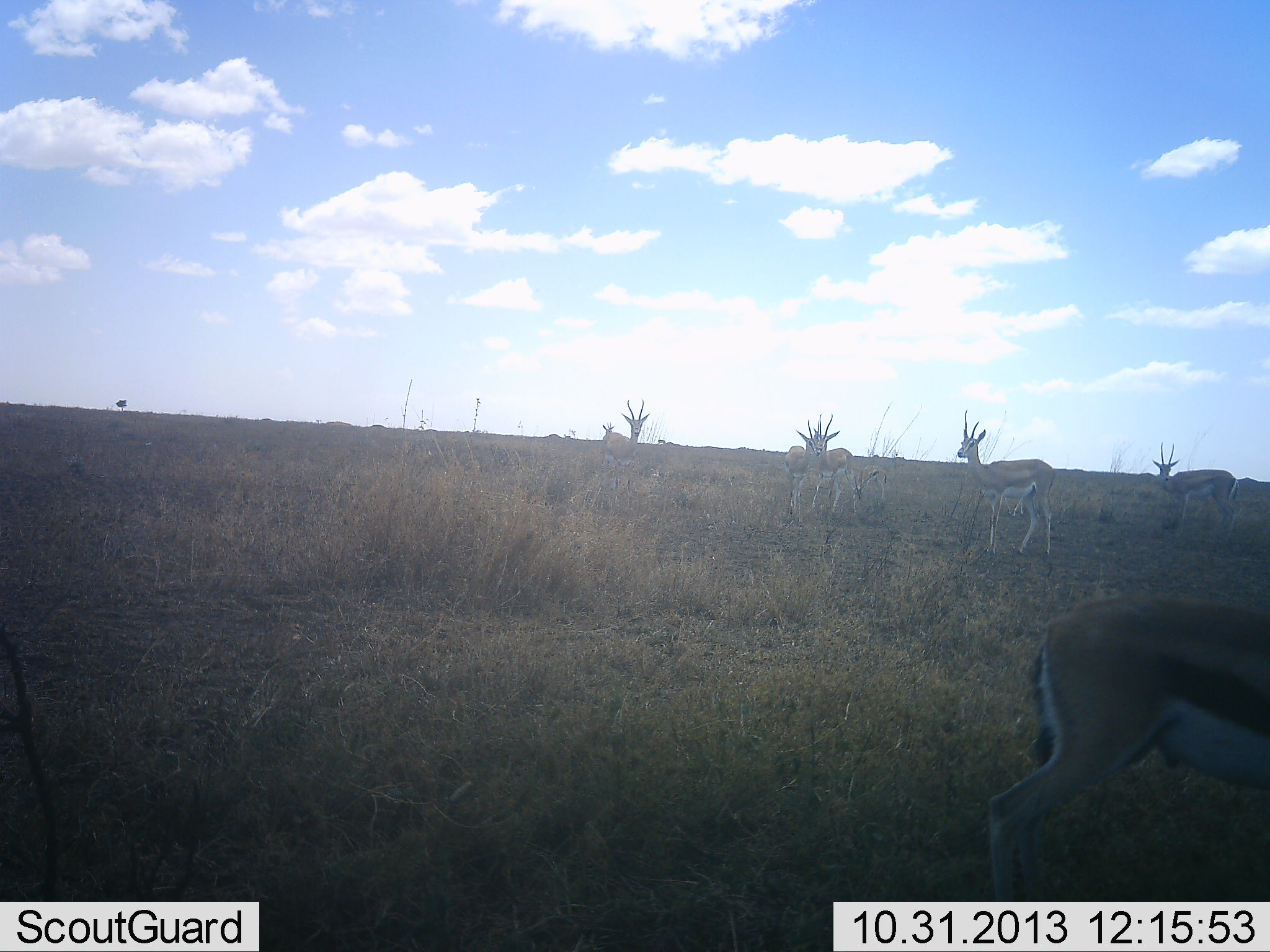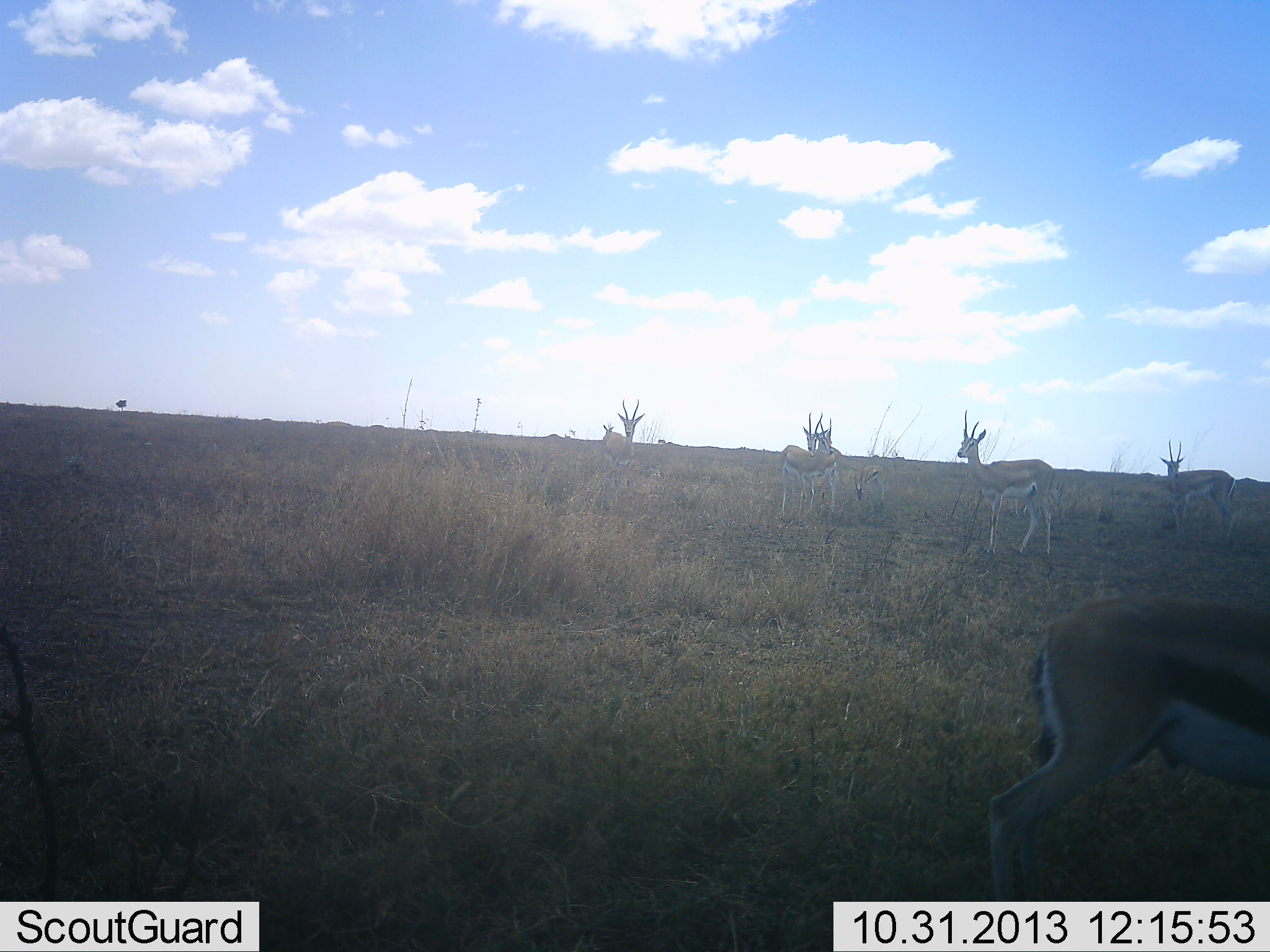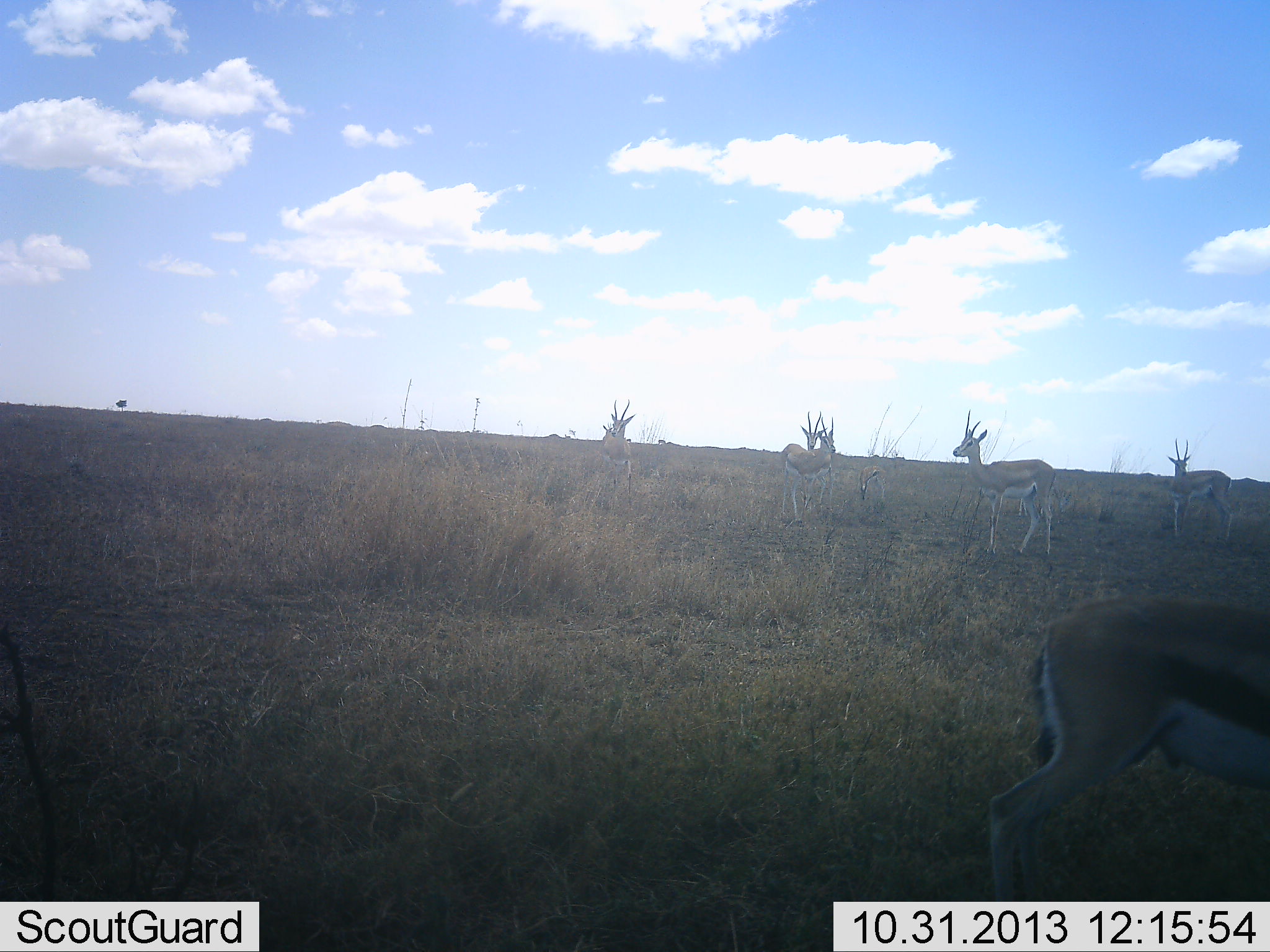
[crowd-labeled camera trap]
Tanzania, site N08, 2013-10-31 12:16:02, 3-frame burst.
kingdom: Animalia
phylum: Chordata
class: Mammalia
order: Artiodactyla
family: Bovidae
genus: Eudorcas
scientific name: Eudorcas thomsonii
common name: thomson's gazelle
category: gazellethomsons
Gazellethomsons (thomson's gazelle) (Eudorcas thomsonii), count 6. Behavior (volunteer vote fractions): standing 93%, resting 3%, moving 10%, interacting 10%. Young present (vote fraction): 7%. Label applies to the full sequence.